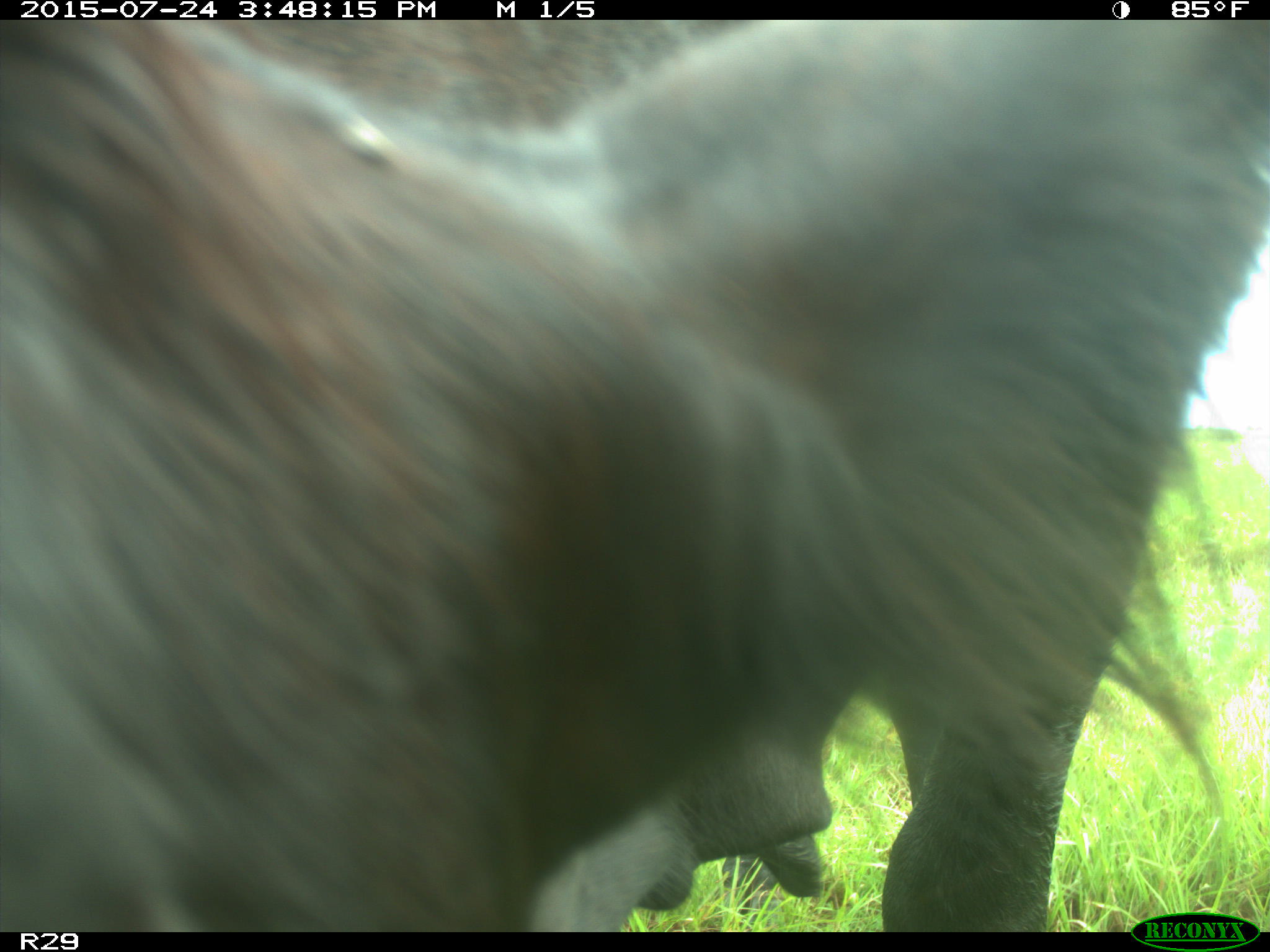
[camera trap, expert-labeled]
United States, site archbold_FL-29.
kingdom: Animalia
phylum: Chordata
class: Mammalia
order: Artiodactyla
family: Bovidae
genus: Bos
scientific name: Bos taurus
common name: domestic cow